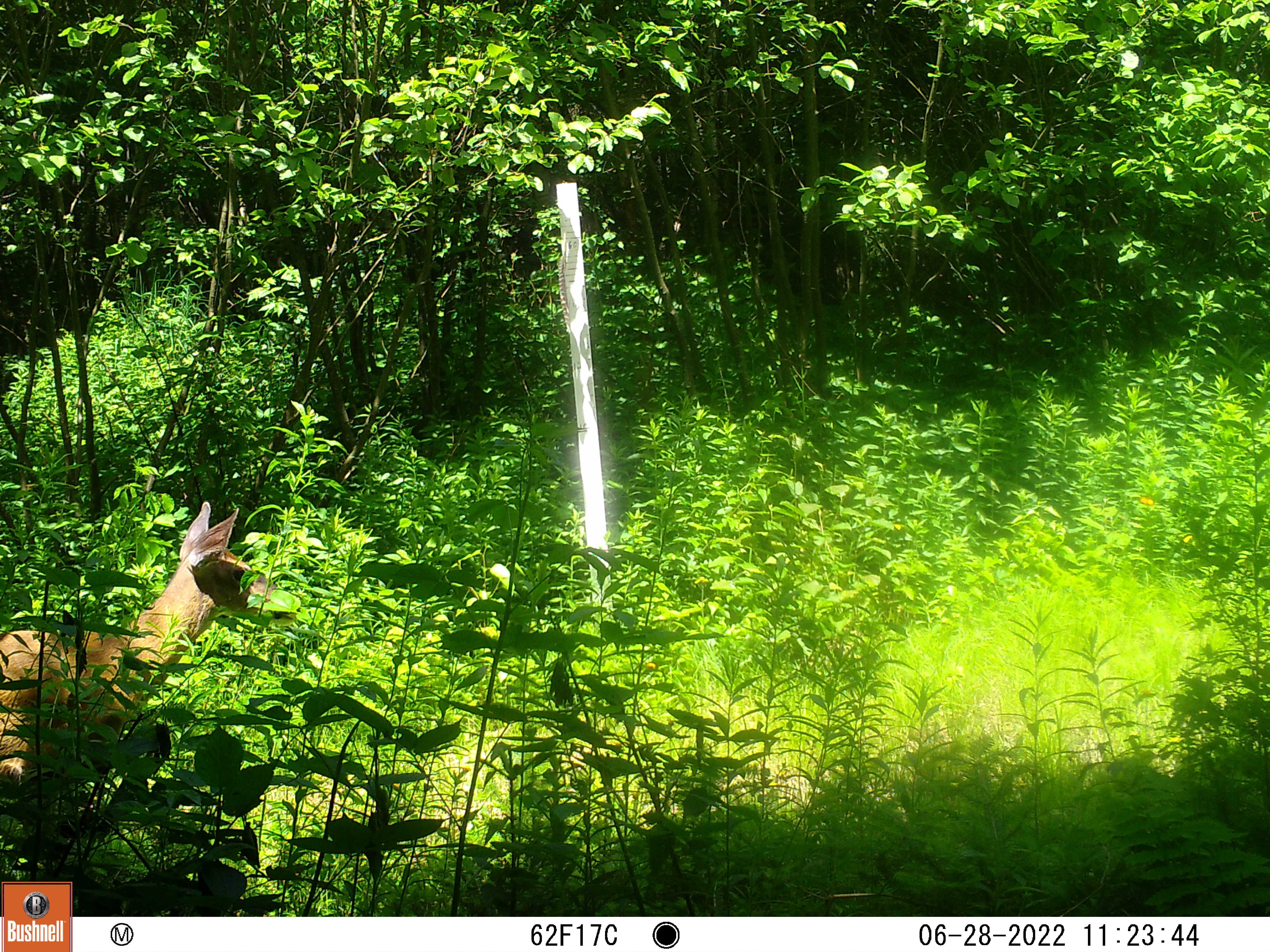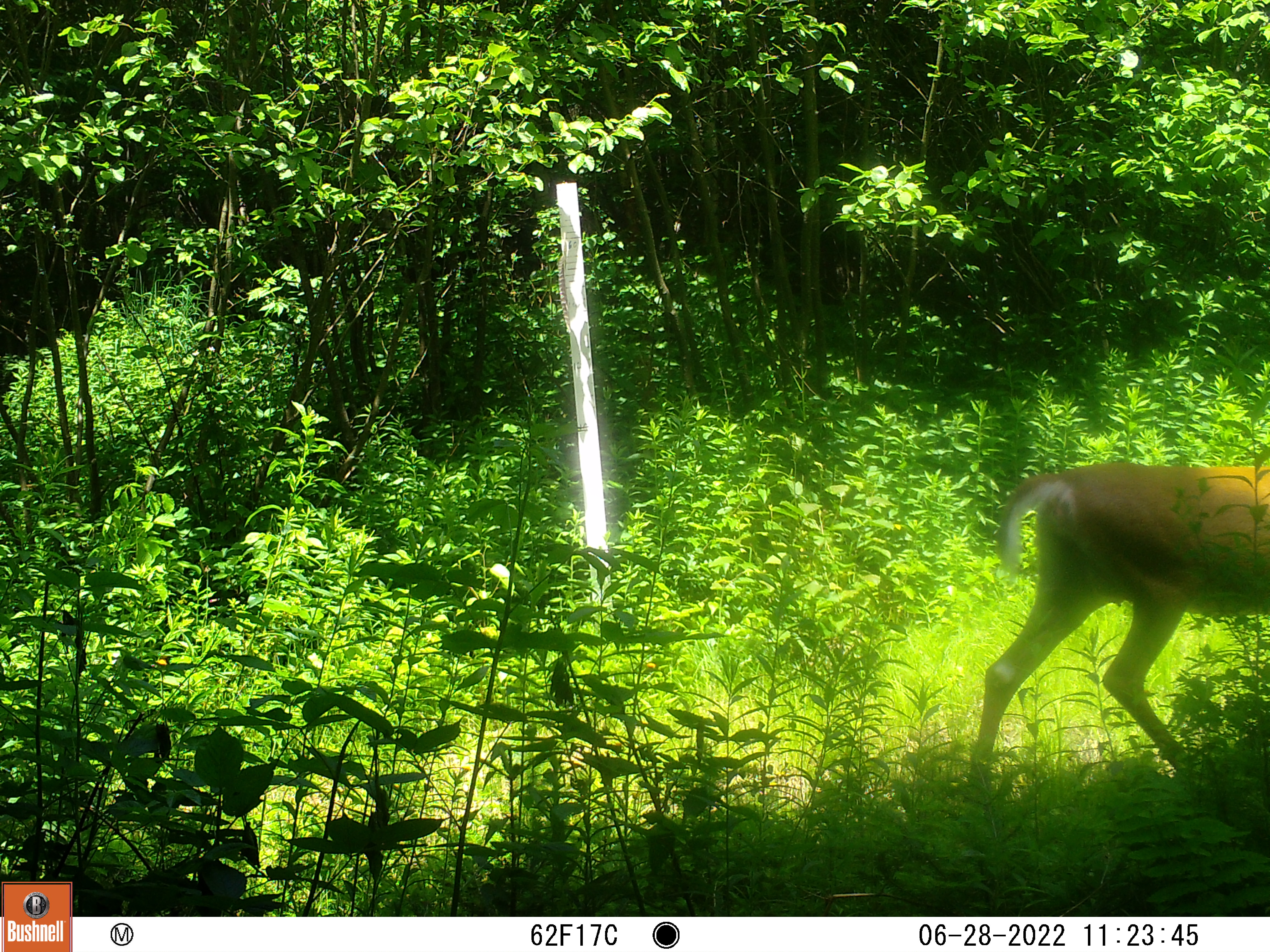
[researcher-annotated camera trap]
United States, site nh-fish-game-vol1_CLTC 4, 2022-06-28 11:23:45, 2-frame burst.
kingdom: Animalia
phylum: Chordata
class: Mammalia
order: Artiodactyla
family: Cervidae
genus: Odocoileus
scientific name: Odocoileus virginianus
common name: white-tailed deer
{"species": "white-tailed deer (Odocoileus virginianus)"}